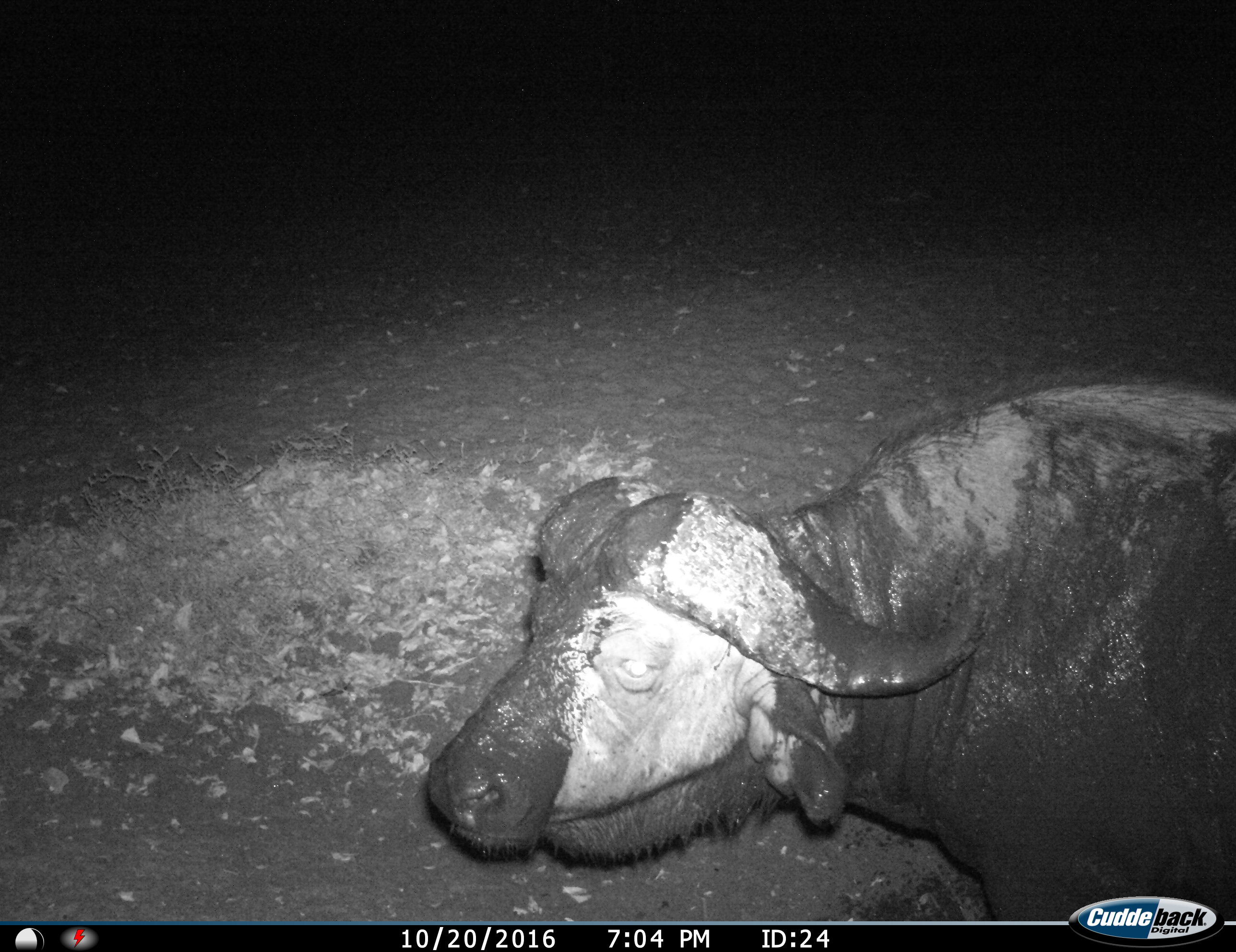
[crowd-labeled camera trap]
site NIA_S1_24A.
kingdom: Animalia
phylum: Chordata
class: Mammalia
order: Artiodactyla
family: Bovidae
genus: Syncerus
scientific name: Syncerus caffer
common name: african buffalo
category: buffalo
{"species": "buffalo (african buffalo) (Syncerus caffer)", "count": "1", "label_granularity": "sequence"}